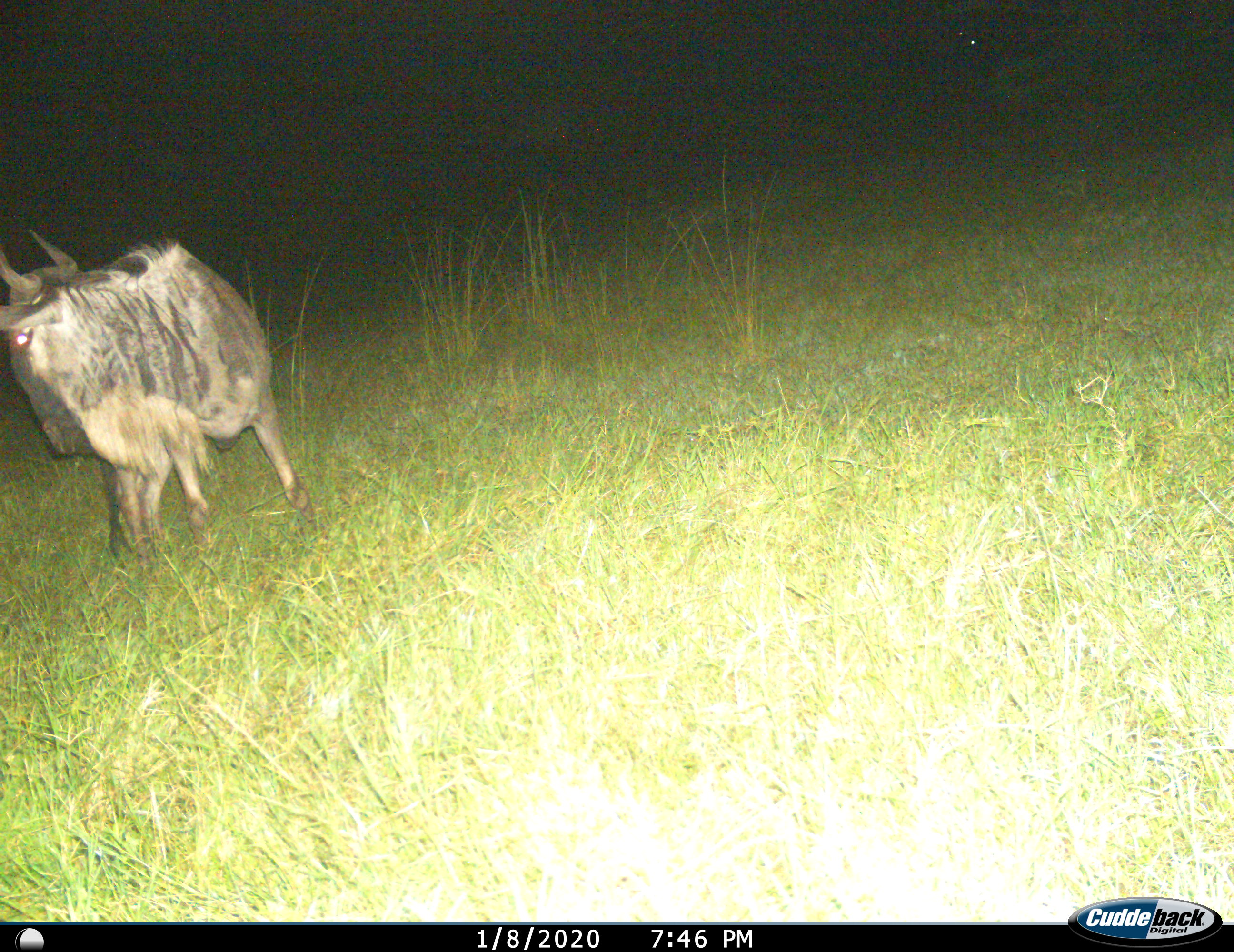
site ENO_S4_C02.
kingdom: Animalia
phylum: Chordata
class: Mammalia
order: Artiodactyla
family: Bovidae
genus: Connochaetes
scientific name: Connochaetes taurinus taurinus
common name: blue wildebeest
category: wildebeestblue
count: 1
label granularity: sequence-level